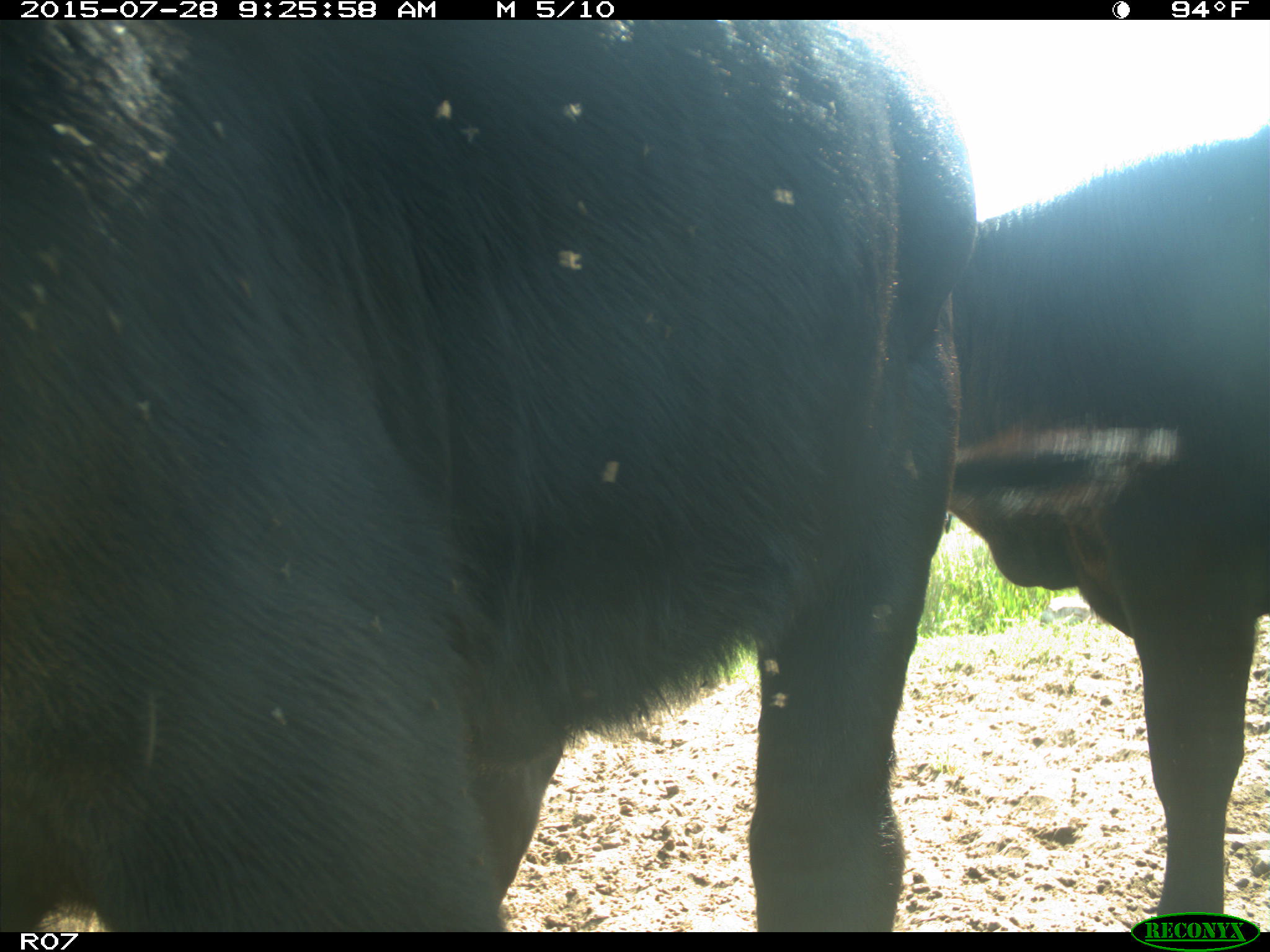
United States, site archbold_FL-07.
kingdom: Animalia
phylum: Chordata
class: Mammalia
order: Artiodactyla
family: Bovidae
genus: Bos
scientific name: Bos taurus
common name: domestic cow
Bos taurus (domestic cow).